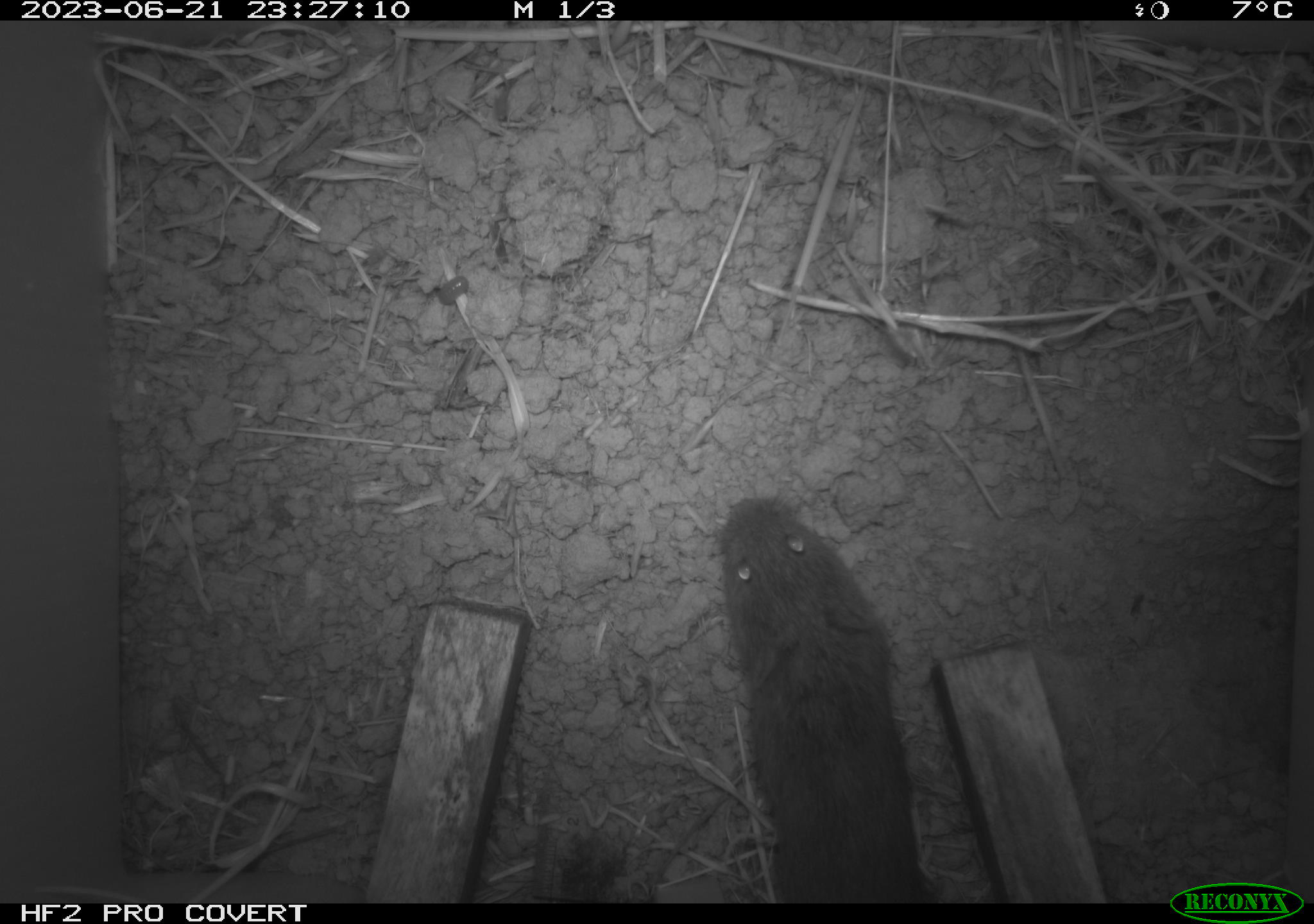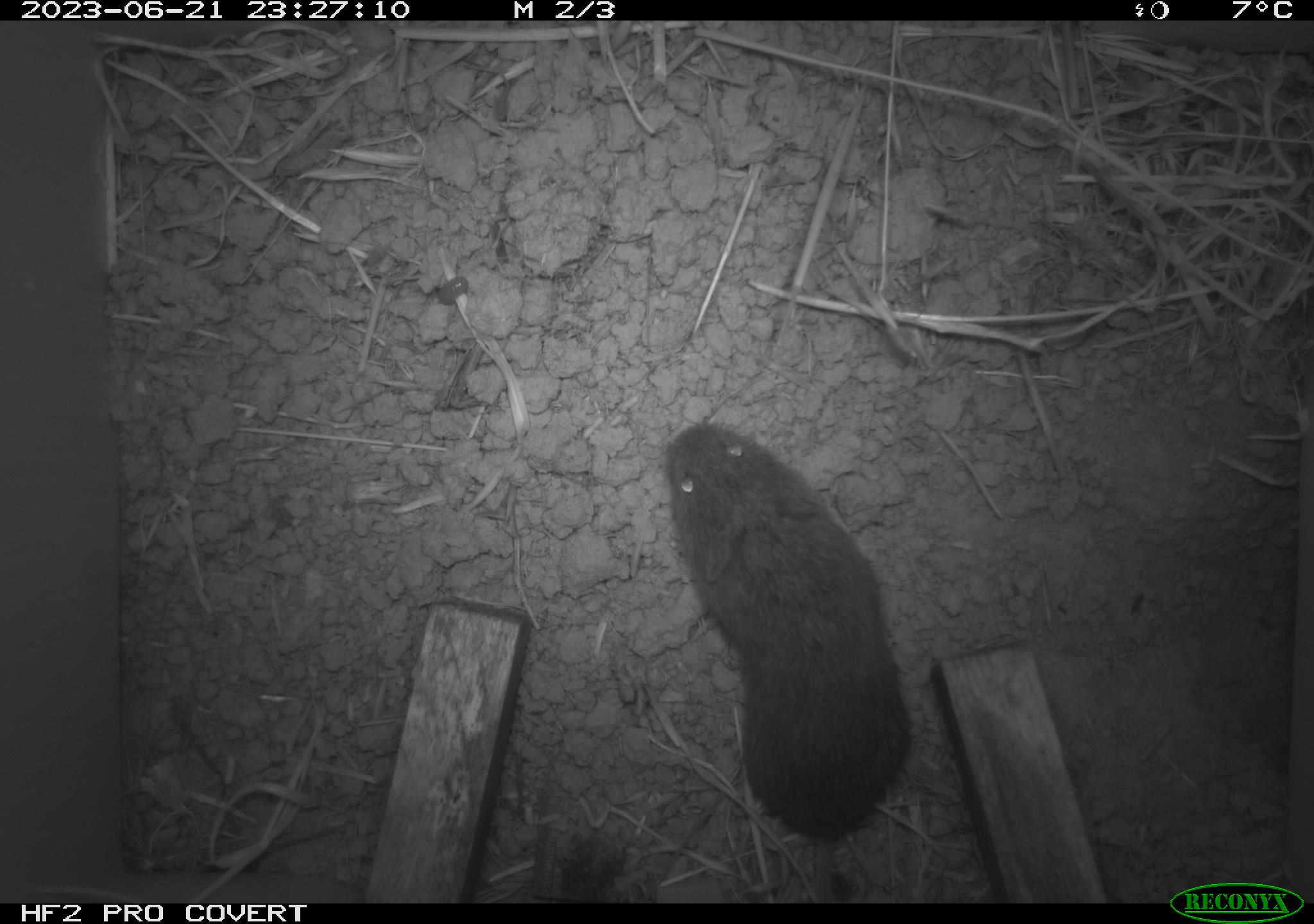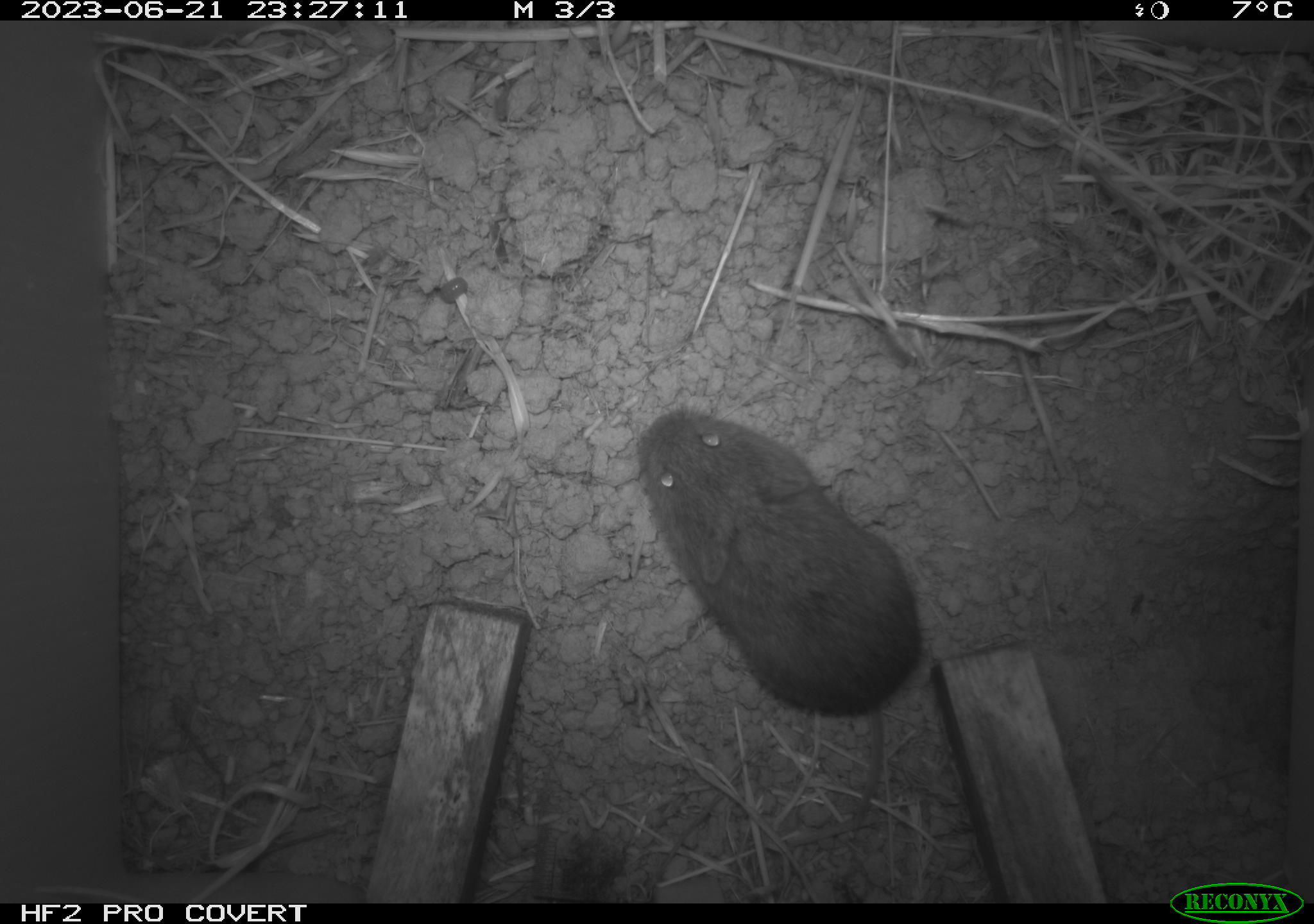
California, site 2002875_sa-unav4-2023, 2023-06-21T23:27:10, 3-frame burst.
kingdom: Animalia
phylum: Chordata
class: Mammalia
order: Rodentia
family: Cricetidae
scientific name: Arvicolinae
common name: voles, lemmings, and muskrats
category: arvicolinae subfamily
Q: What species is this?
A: Arvicolinae subfamily (voles, lemmings, and muskrats) (Arvicolinae).